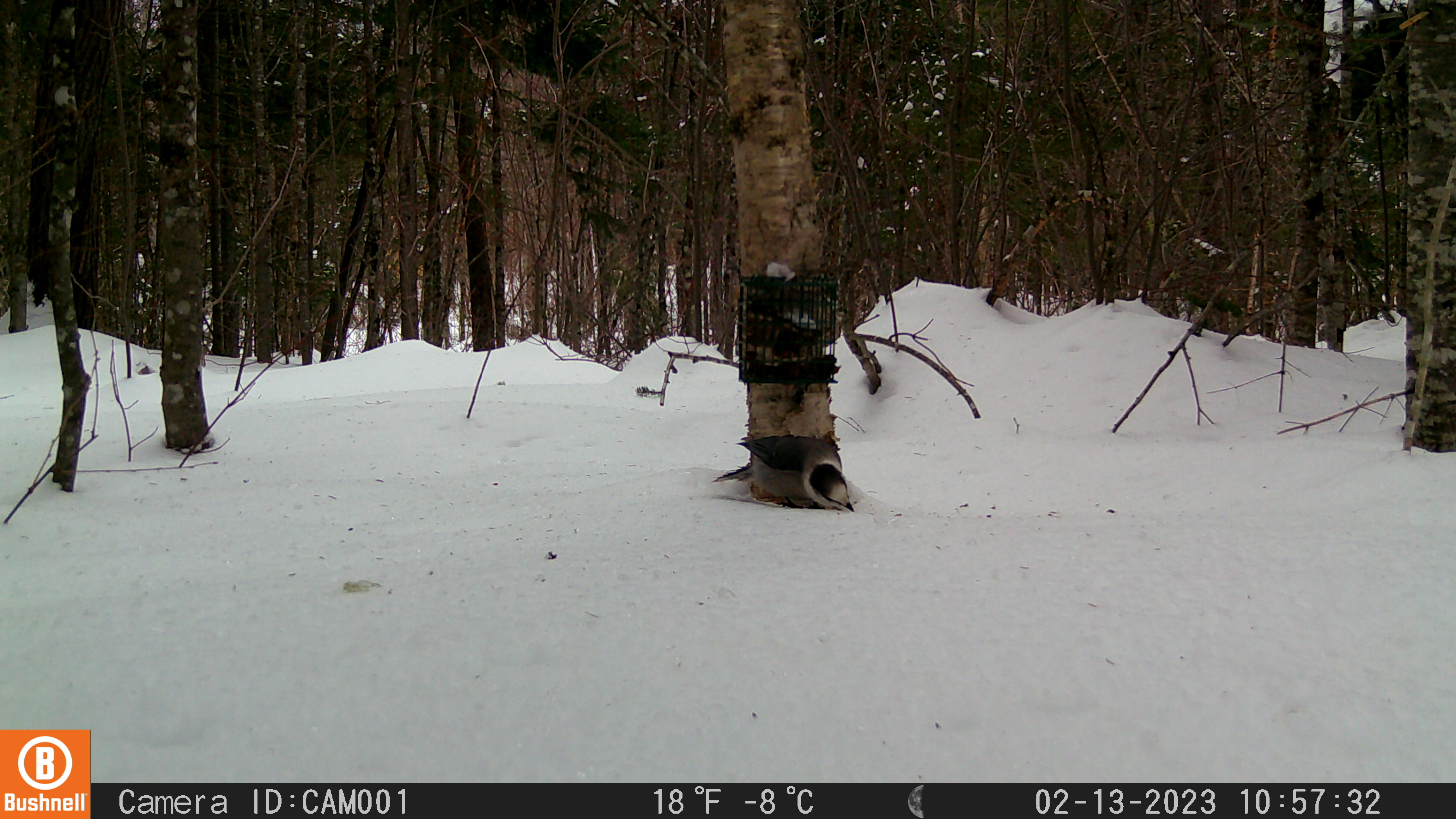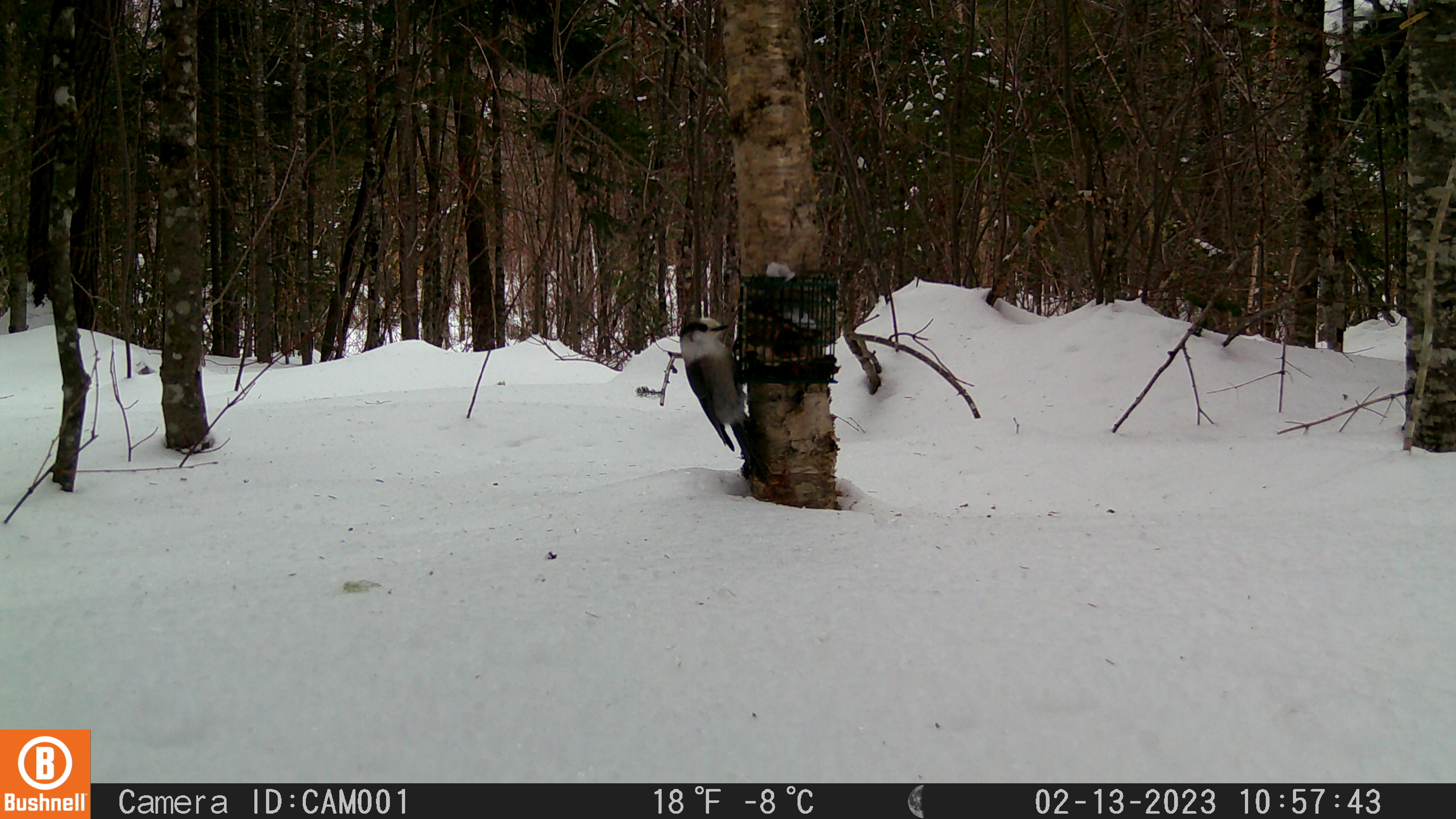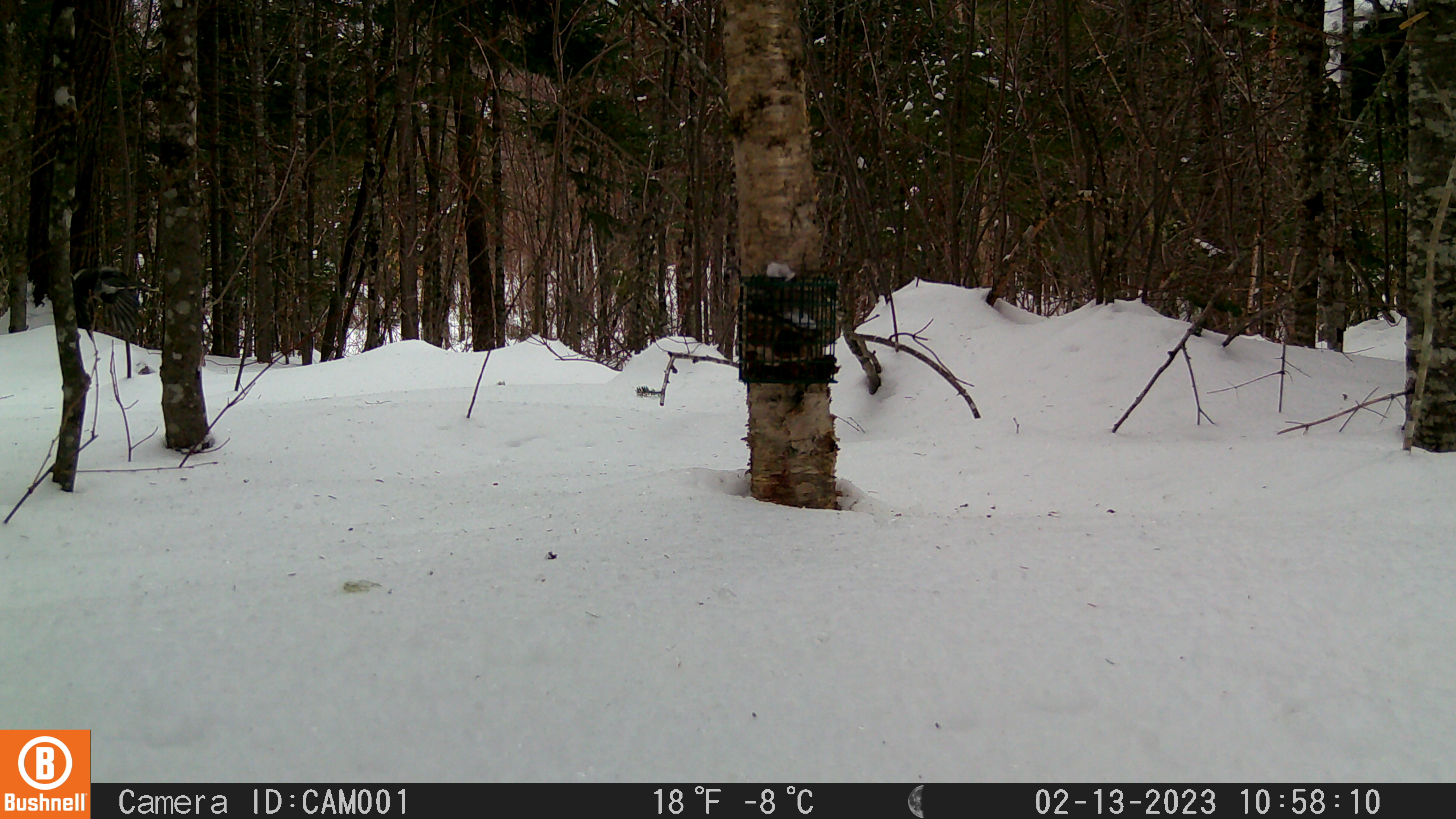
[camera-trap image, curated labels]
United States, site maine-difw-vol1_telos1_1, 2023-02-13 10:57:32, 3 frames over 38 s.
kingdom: Animalia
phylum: Chordata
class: Aves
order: Passeriformes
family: Corvidae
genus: Perisoreus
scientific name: Perisoreus canadensis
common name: canada jay